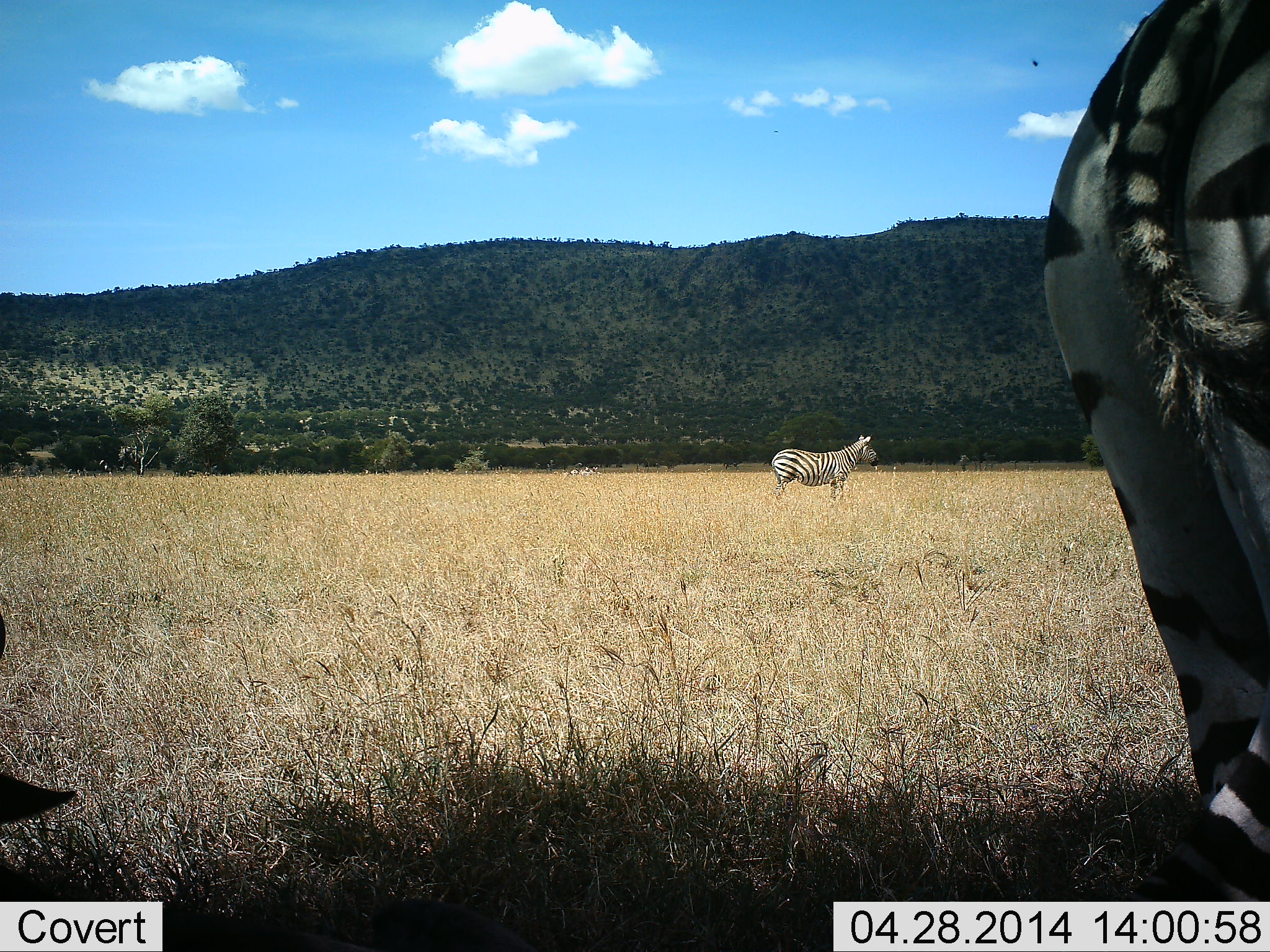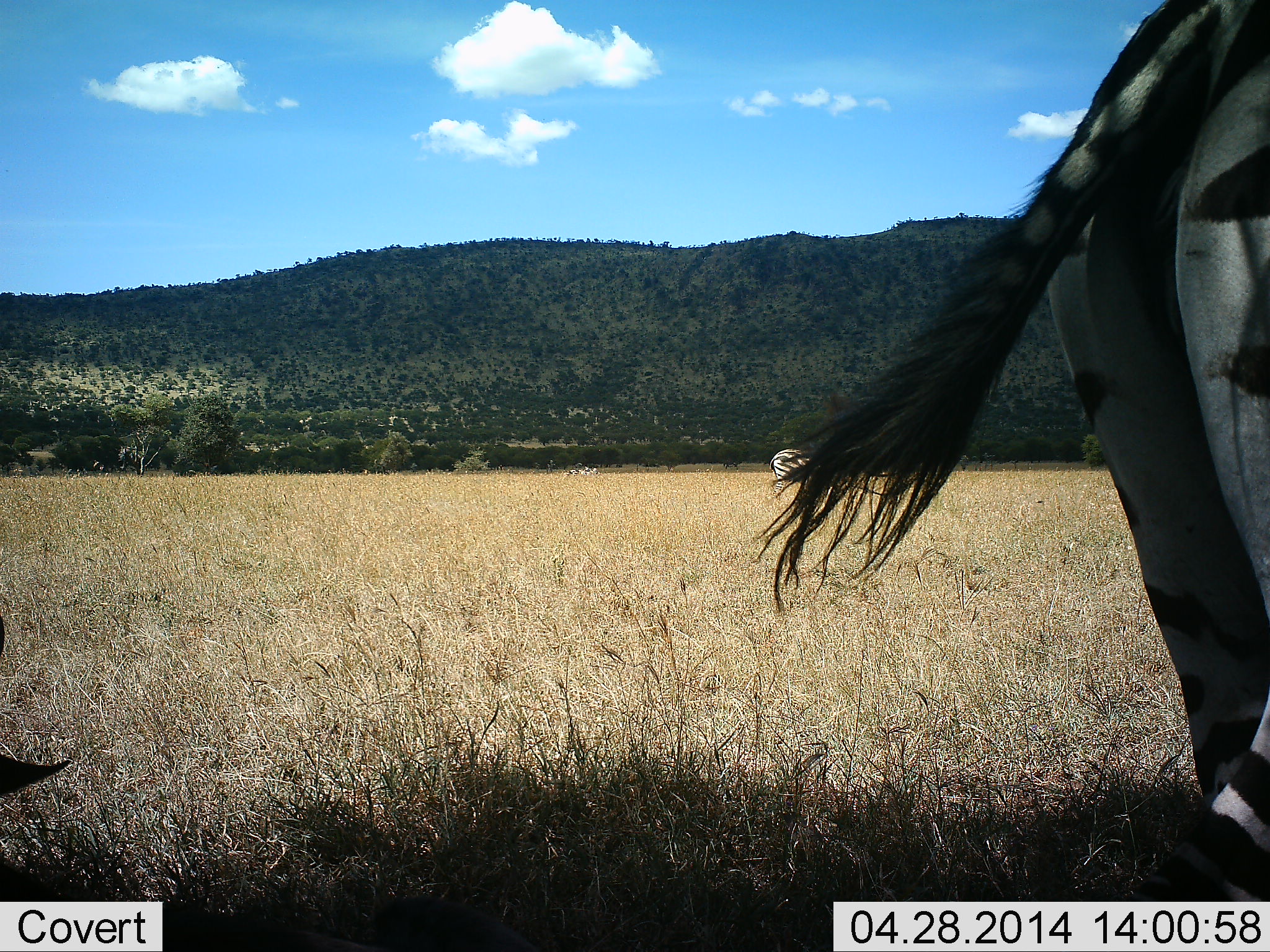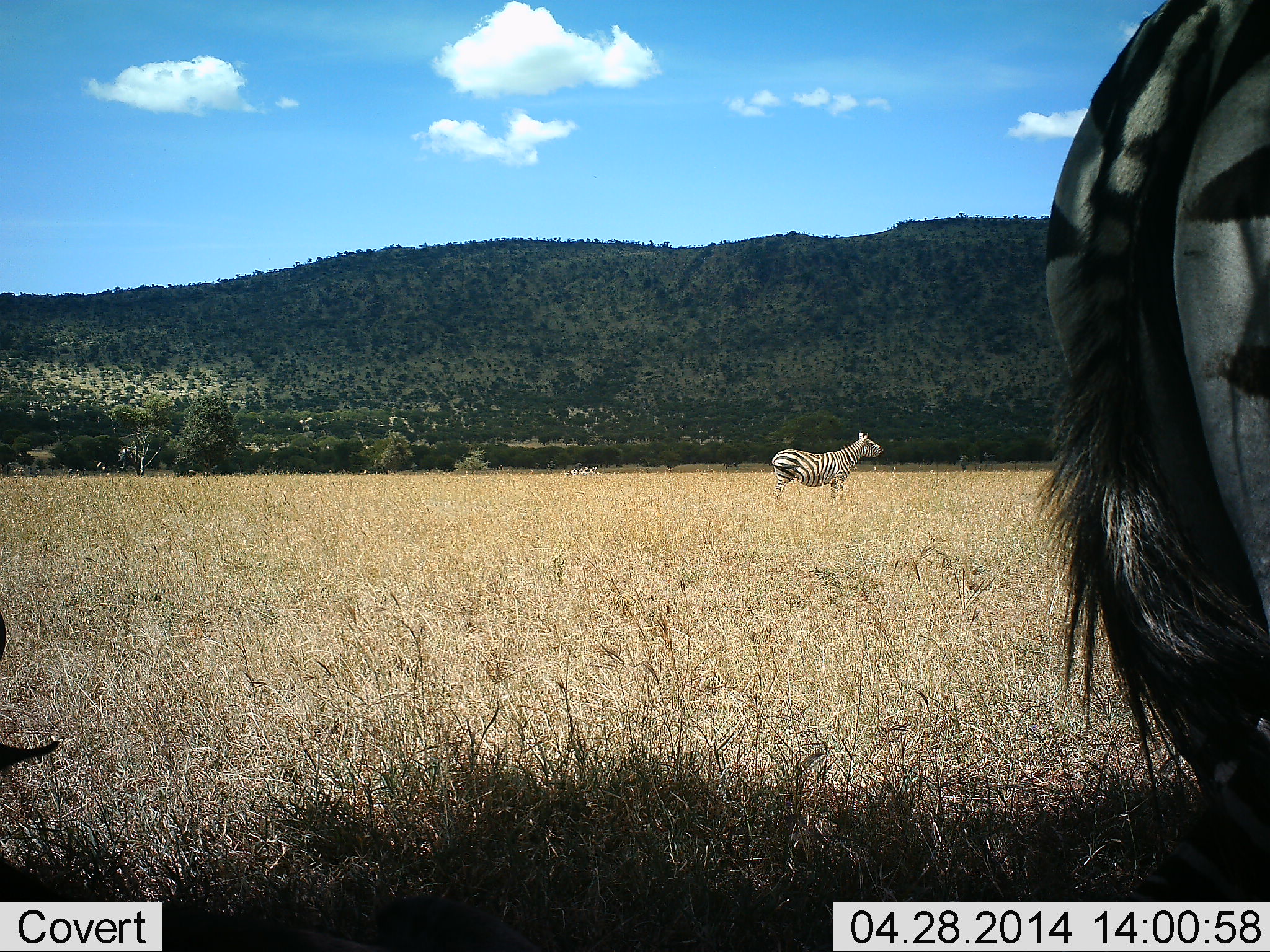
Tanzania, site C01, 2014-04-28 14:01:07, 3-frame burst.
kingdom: Animalia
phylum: Chordata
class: Mammalia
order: Perissodactyla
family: Equidae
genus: Equus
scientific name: Equus quagga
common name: plains zebra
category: zebra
Zebra (plains zebra) (Equus quagga), count 3. Behavior (volunteer vote fractions): standing 80%, resting 0%, moving 20%, interacting 0%. Young present (vote fraction): 0%. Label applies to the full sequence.